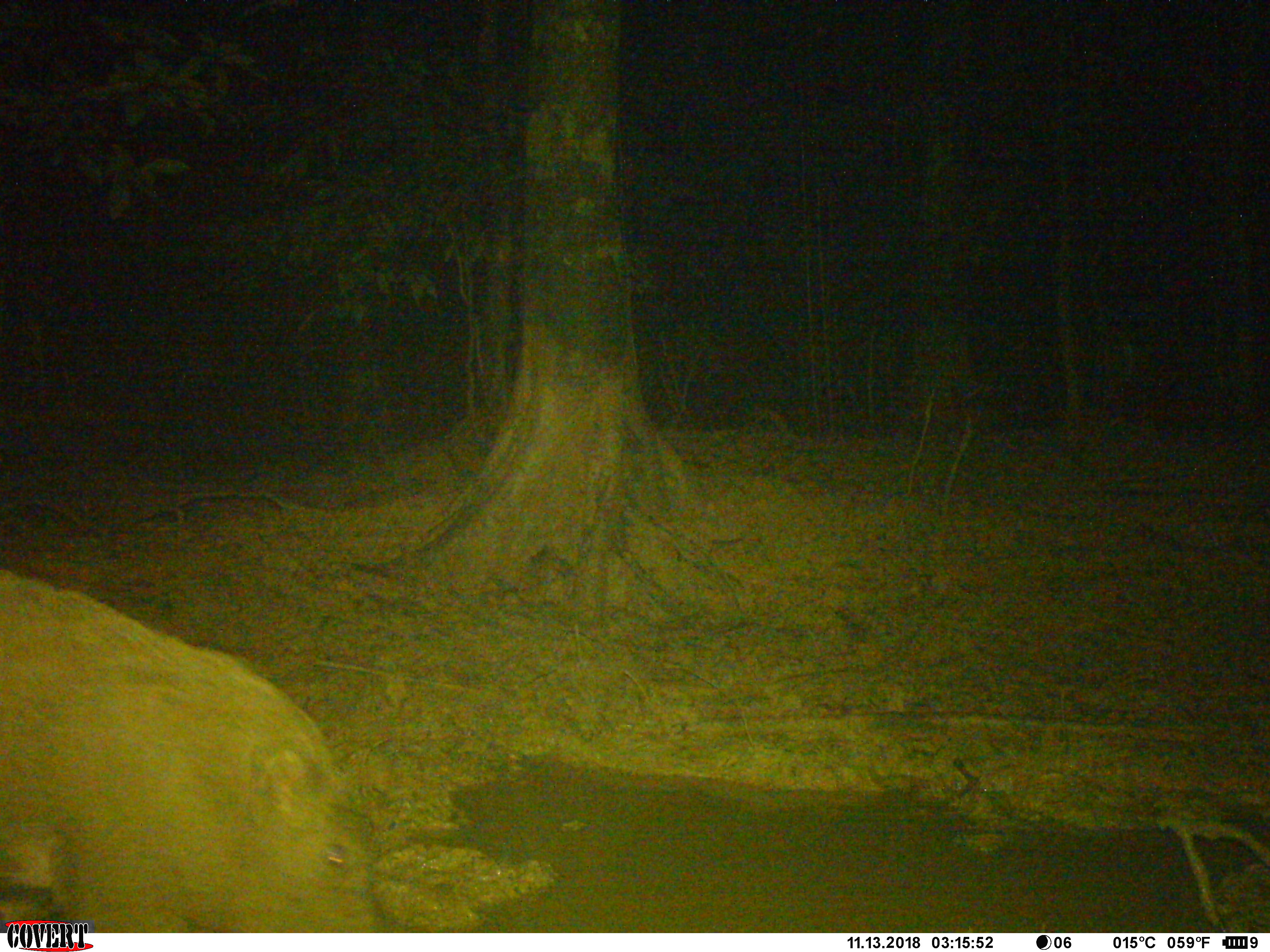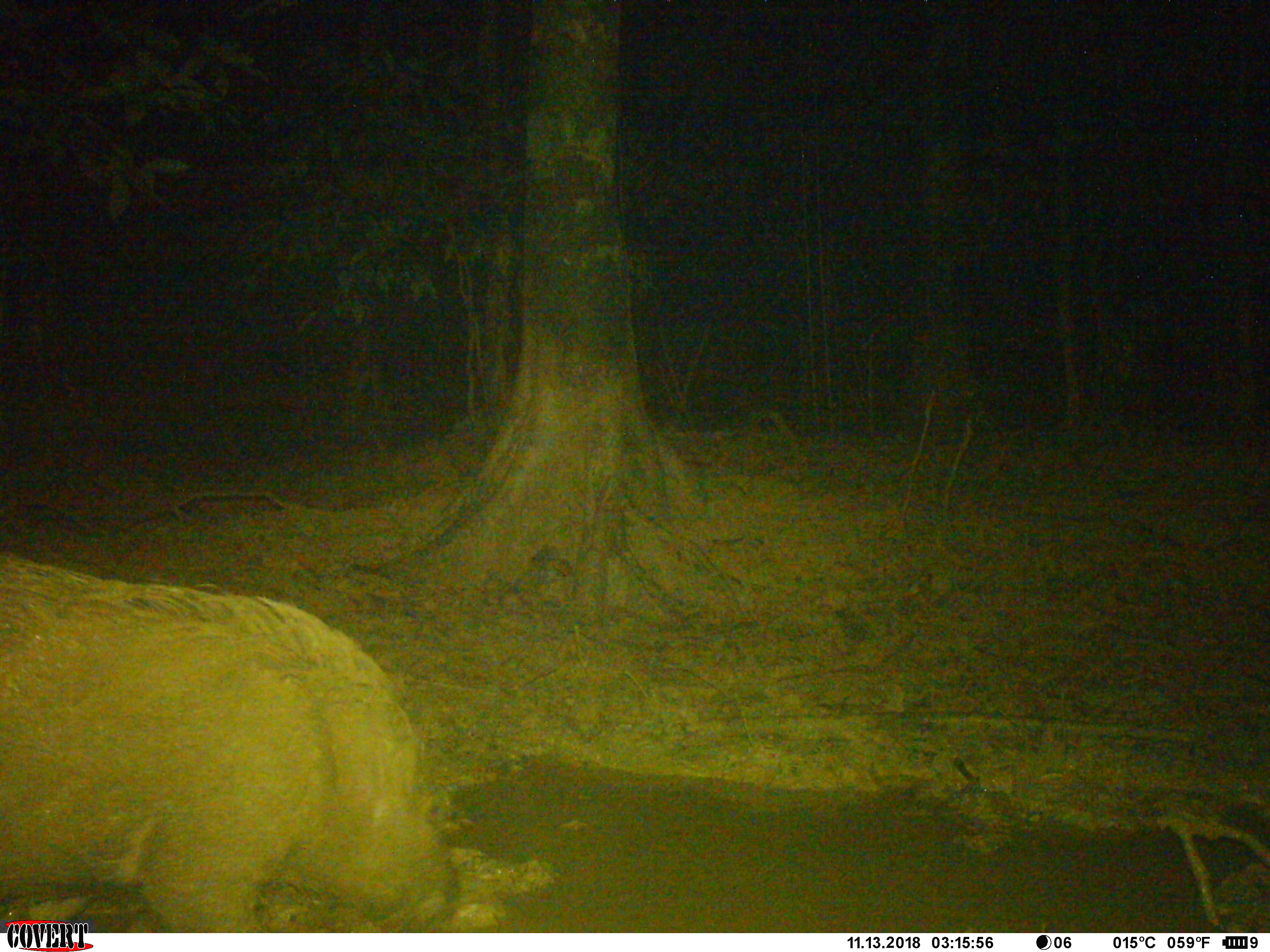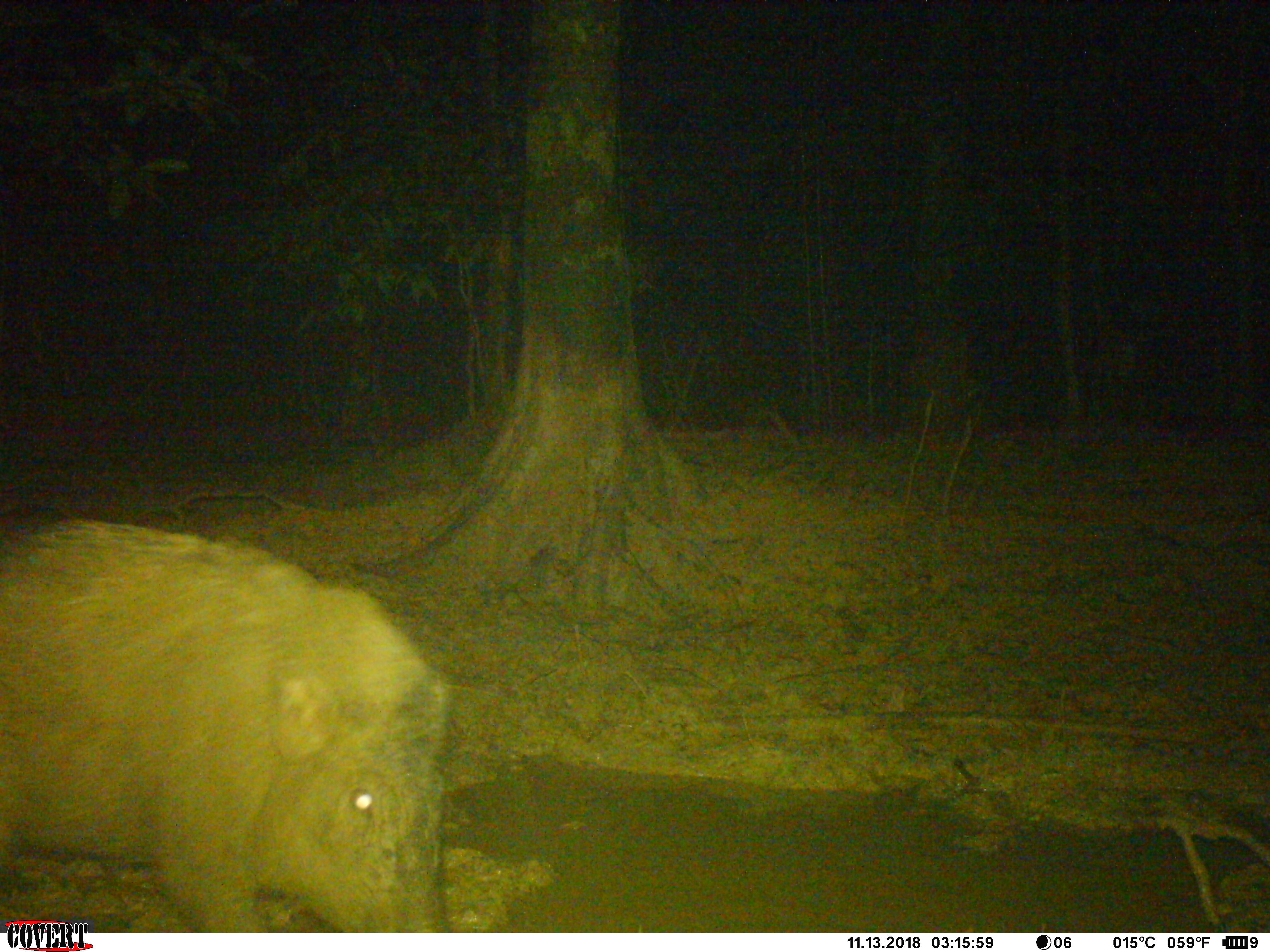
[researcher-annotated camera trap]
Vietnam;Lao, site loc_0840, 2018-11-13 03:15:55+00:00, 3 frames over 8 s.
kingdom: Animalia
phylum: Chordata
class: Mammalia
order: Artiodactyla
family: Suidae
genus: Sus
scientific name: Sus scrofa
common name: eurasian wild pig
Eurasian wild pig (Sus scrofa). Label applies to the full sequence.